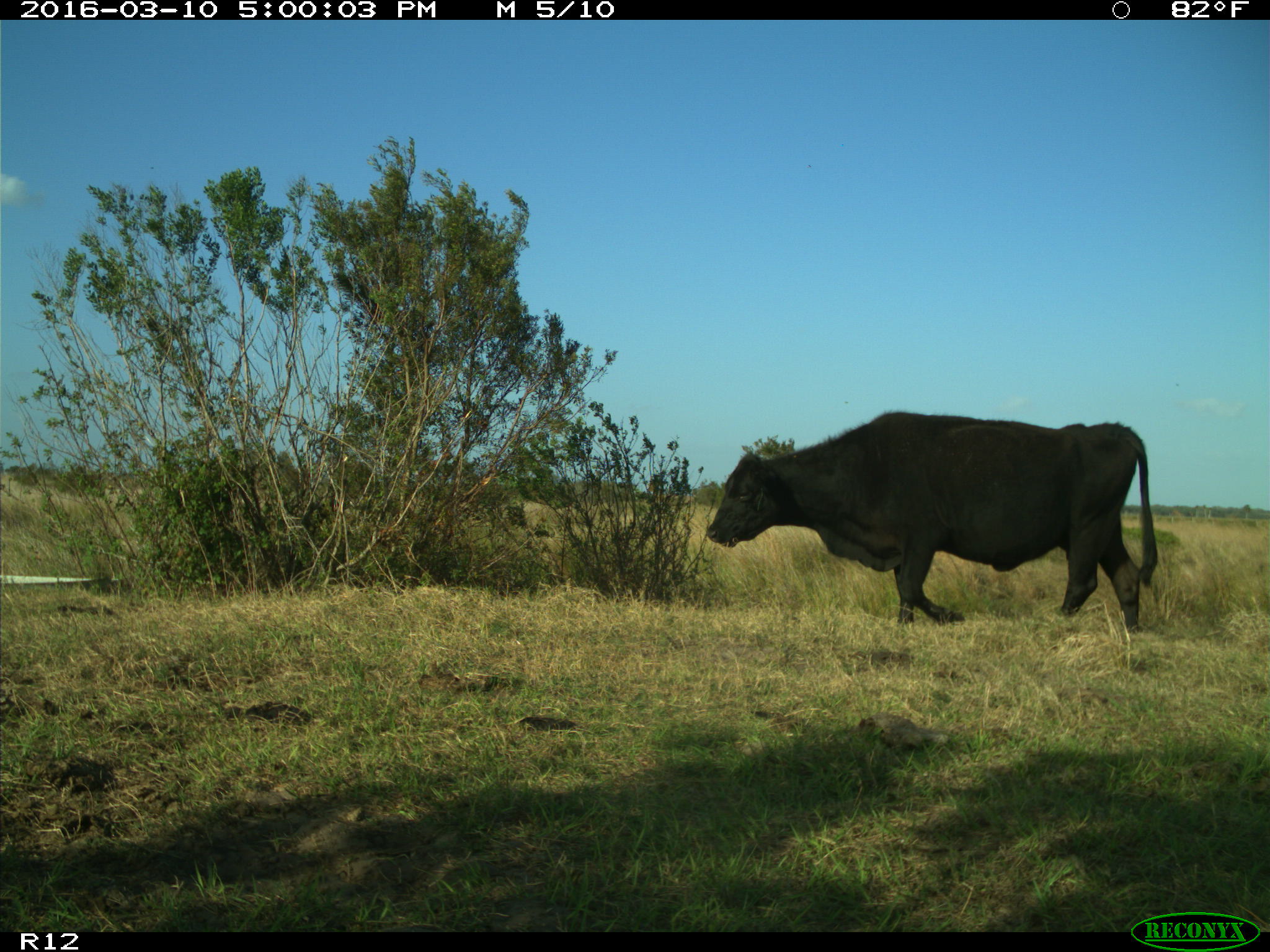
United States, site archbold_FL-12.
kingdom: Animalia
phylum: Chordata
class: Mammalia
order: Artiodactyla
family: Bovidae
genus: Bos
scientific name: Bos taurus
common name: domestic cow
Bos taurus (domestic cow).